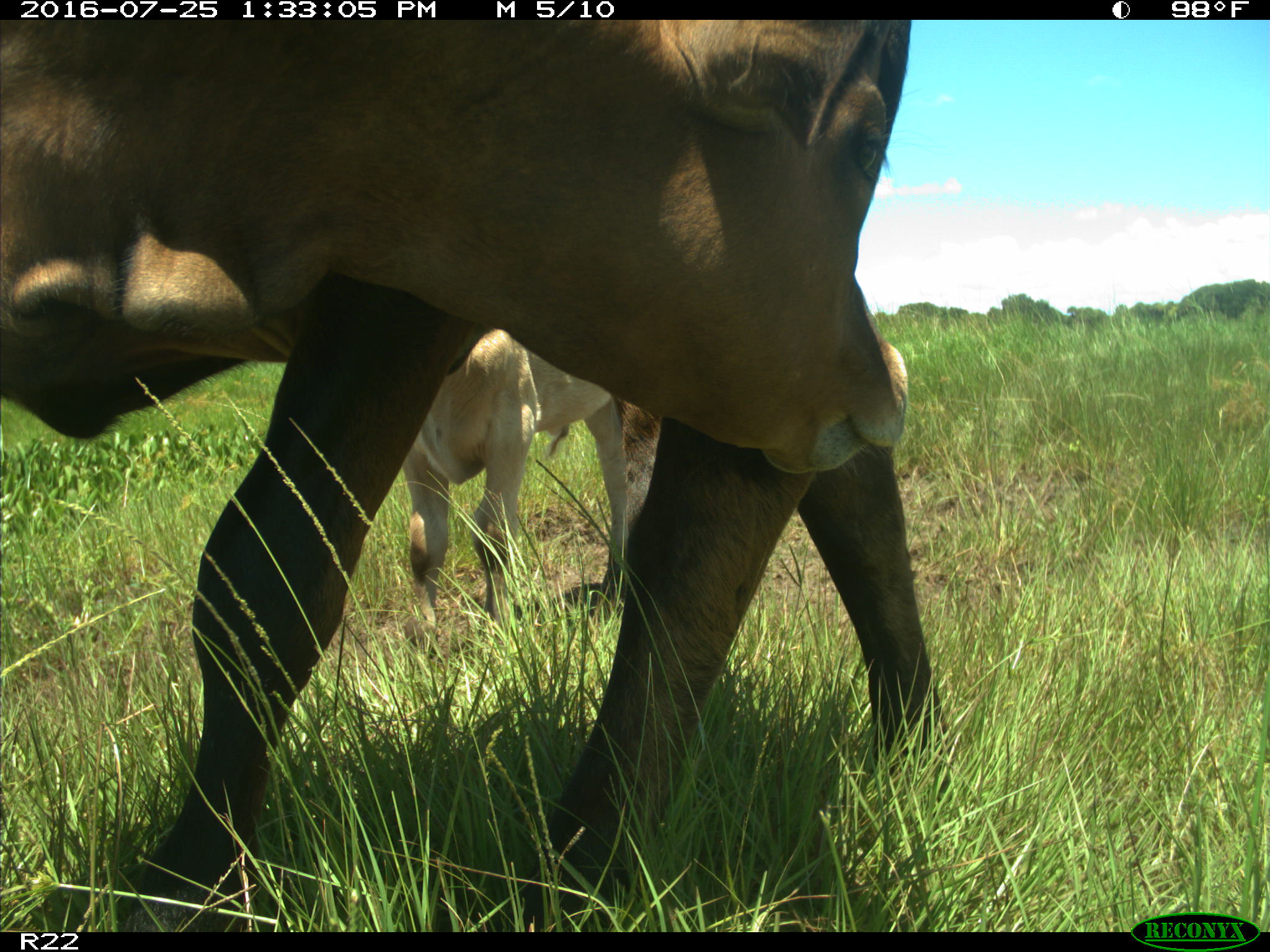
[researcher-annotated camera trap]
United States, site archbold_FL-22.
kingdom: Animalia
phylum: Chordata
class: Mammalia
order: Artiodactyla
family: Bovidae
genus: Bos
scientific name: Bos taurus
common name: domestic cow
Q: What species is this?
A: Bos taurus (domestic cow).